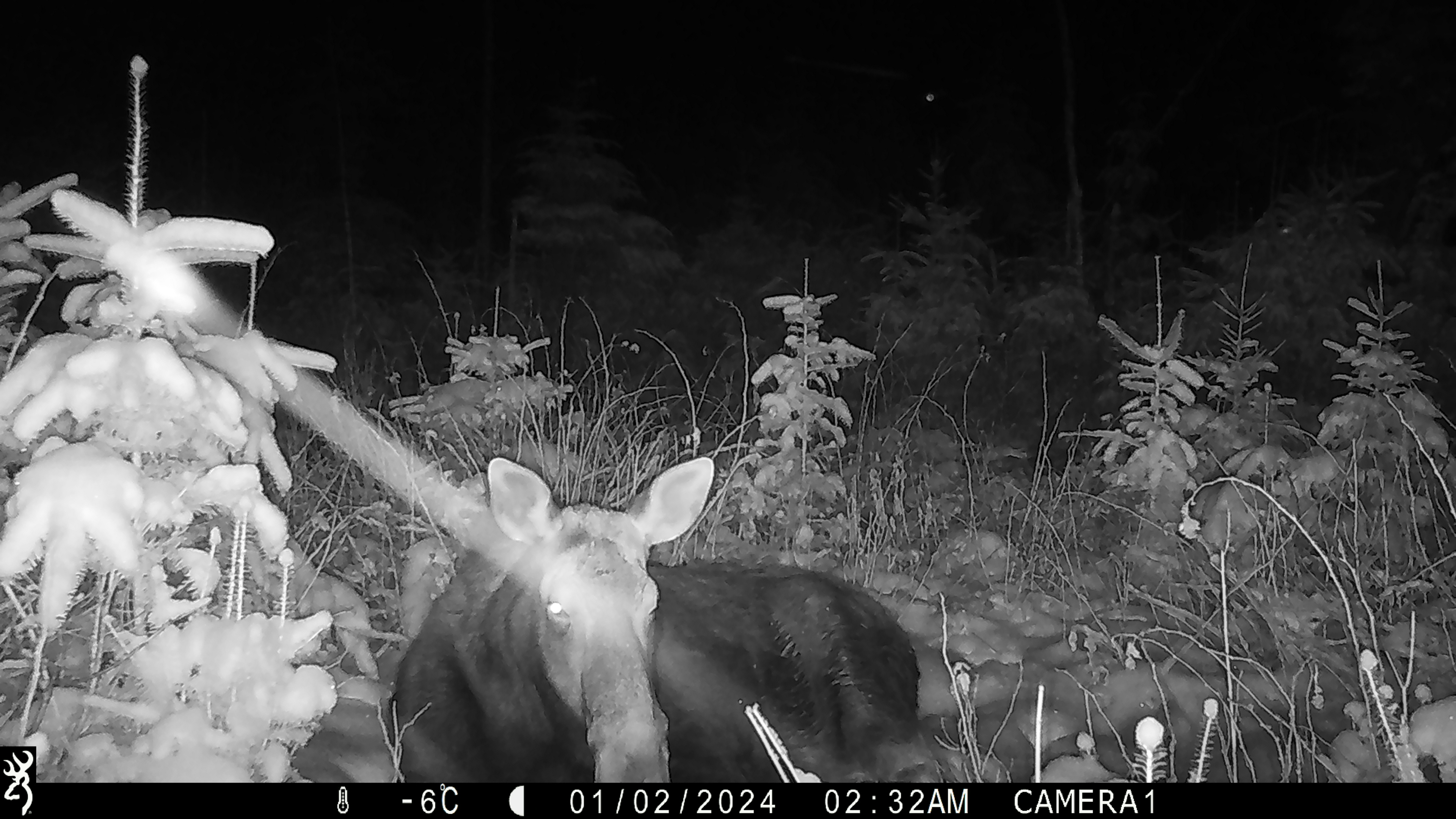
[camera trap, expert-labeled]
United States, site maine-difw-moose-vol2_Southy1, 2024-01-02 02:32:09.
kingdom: Animalia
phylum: Chordata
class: Mammalia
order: Artiodactyla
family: Cervidae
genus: Alces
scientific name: Alces alces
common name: moose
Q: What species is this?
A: Moose (Alces alces).